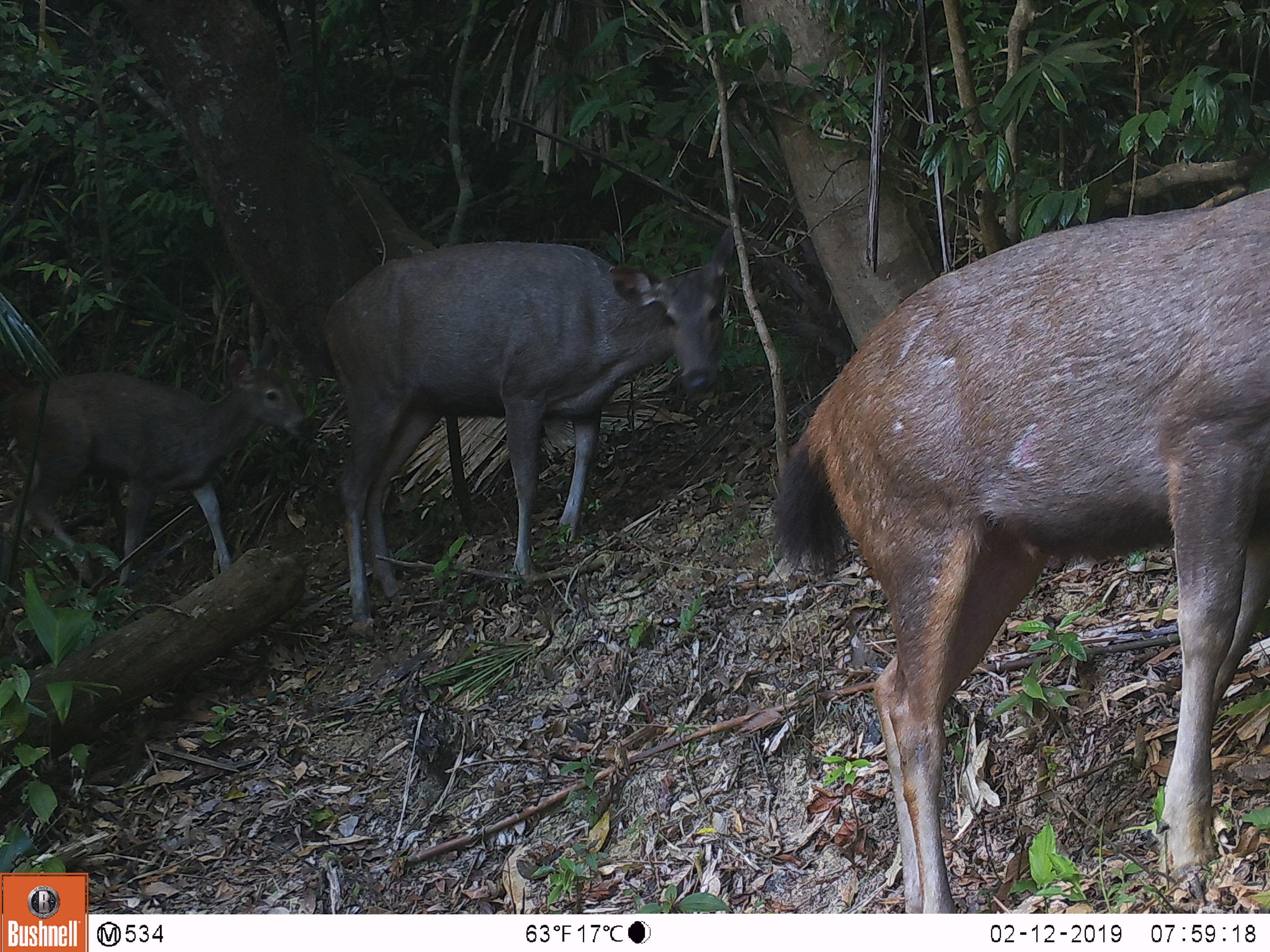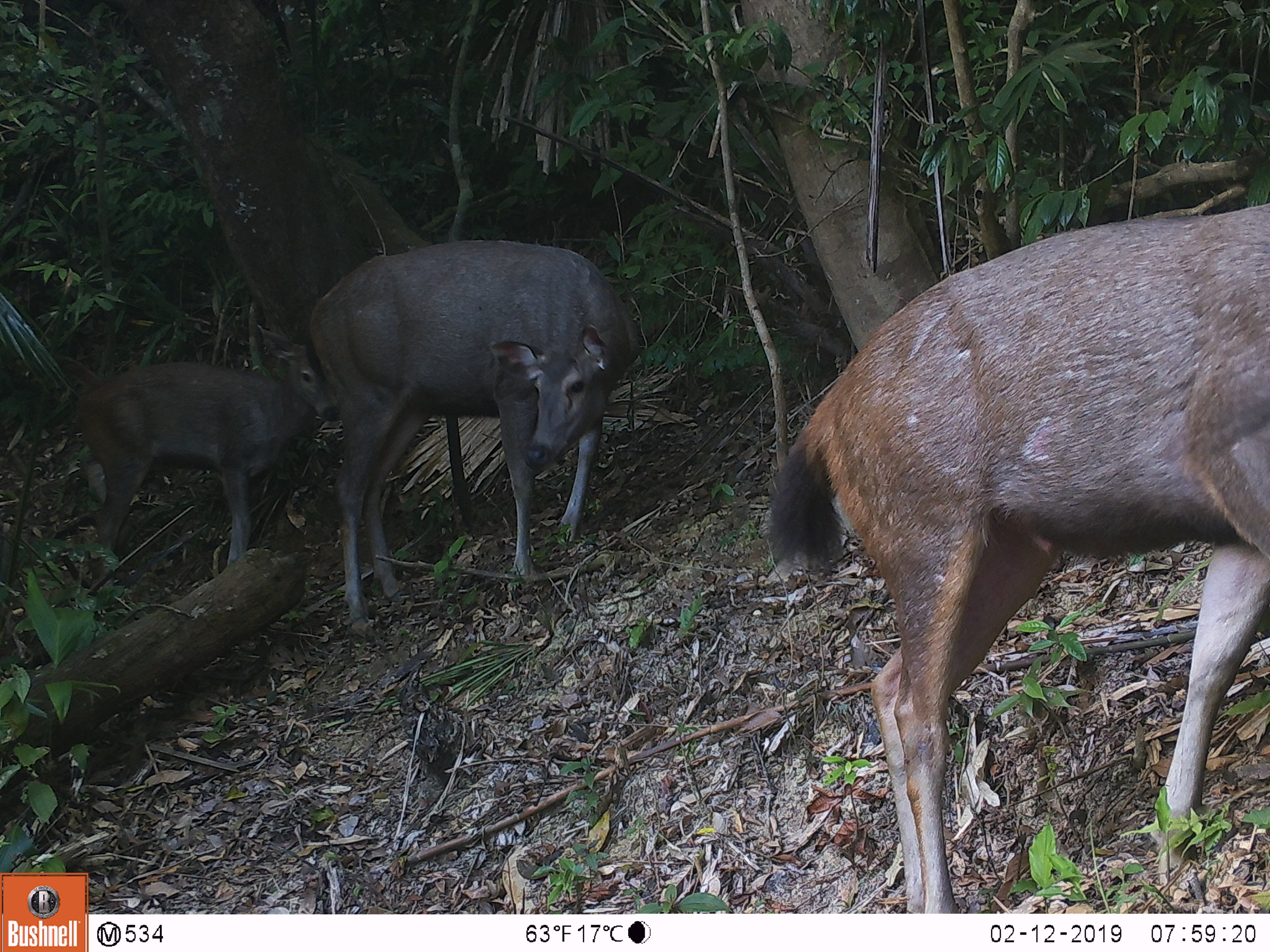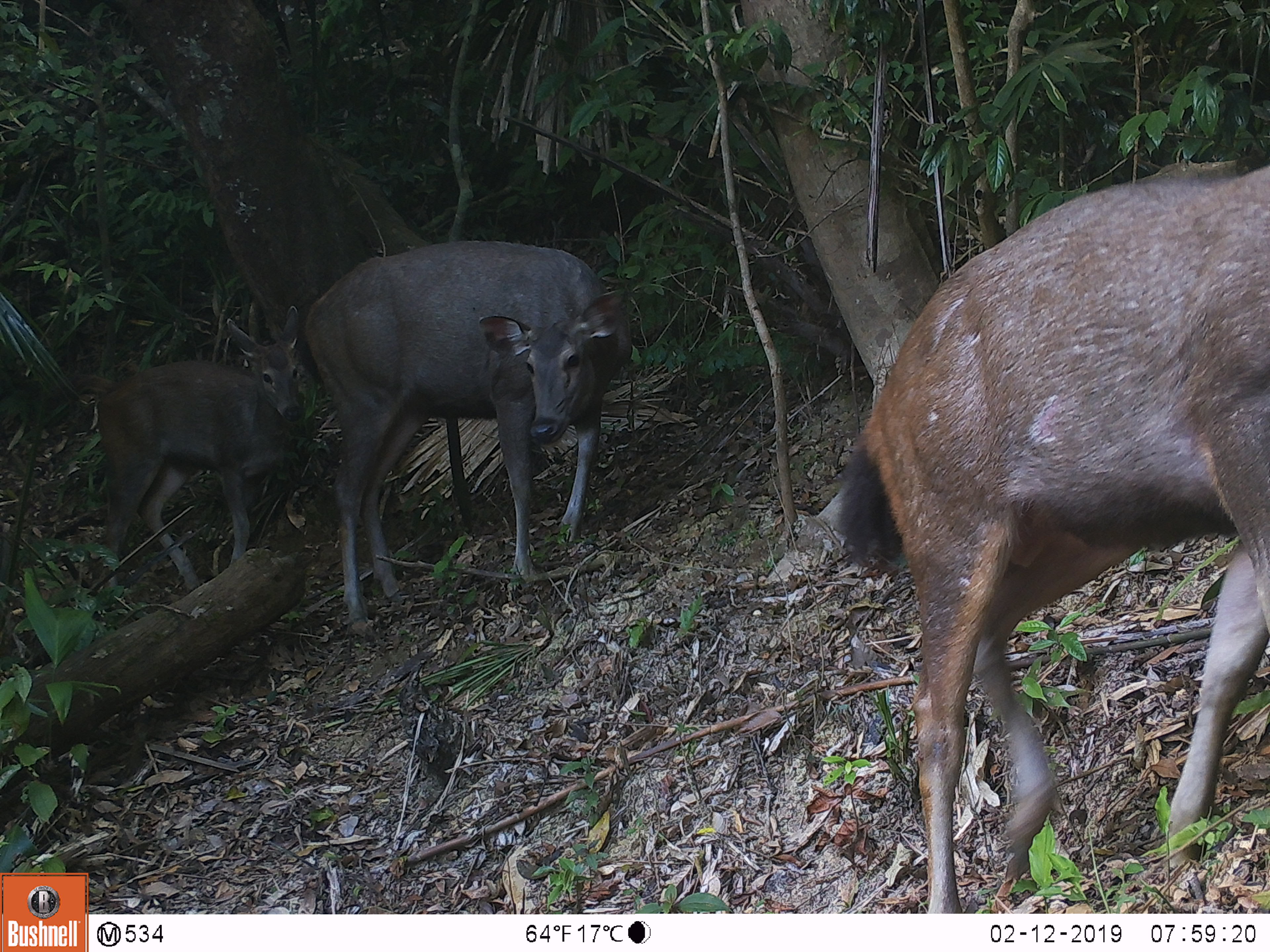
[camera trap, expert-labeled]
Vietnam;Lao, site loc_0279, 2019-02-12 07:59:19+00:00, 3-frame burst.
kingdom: Animalia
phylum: Chordata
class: Mammalia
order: Artiodactyla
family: Cervidae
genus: Rusa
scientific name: Rusa unicolor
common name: sambar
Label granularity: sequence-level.